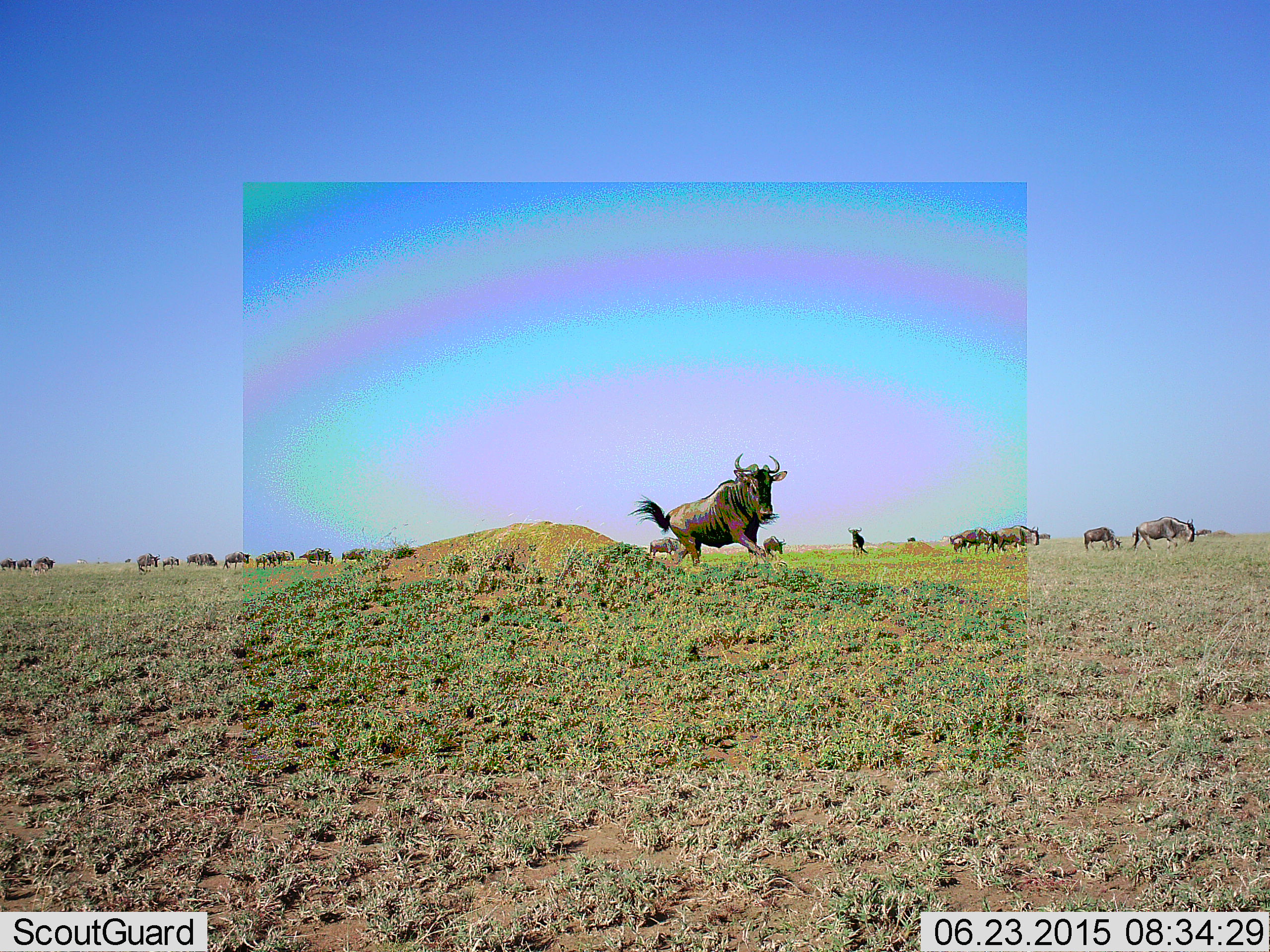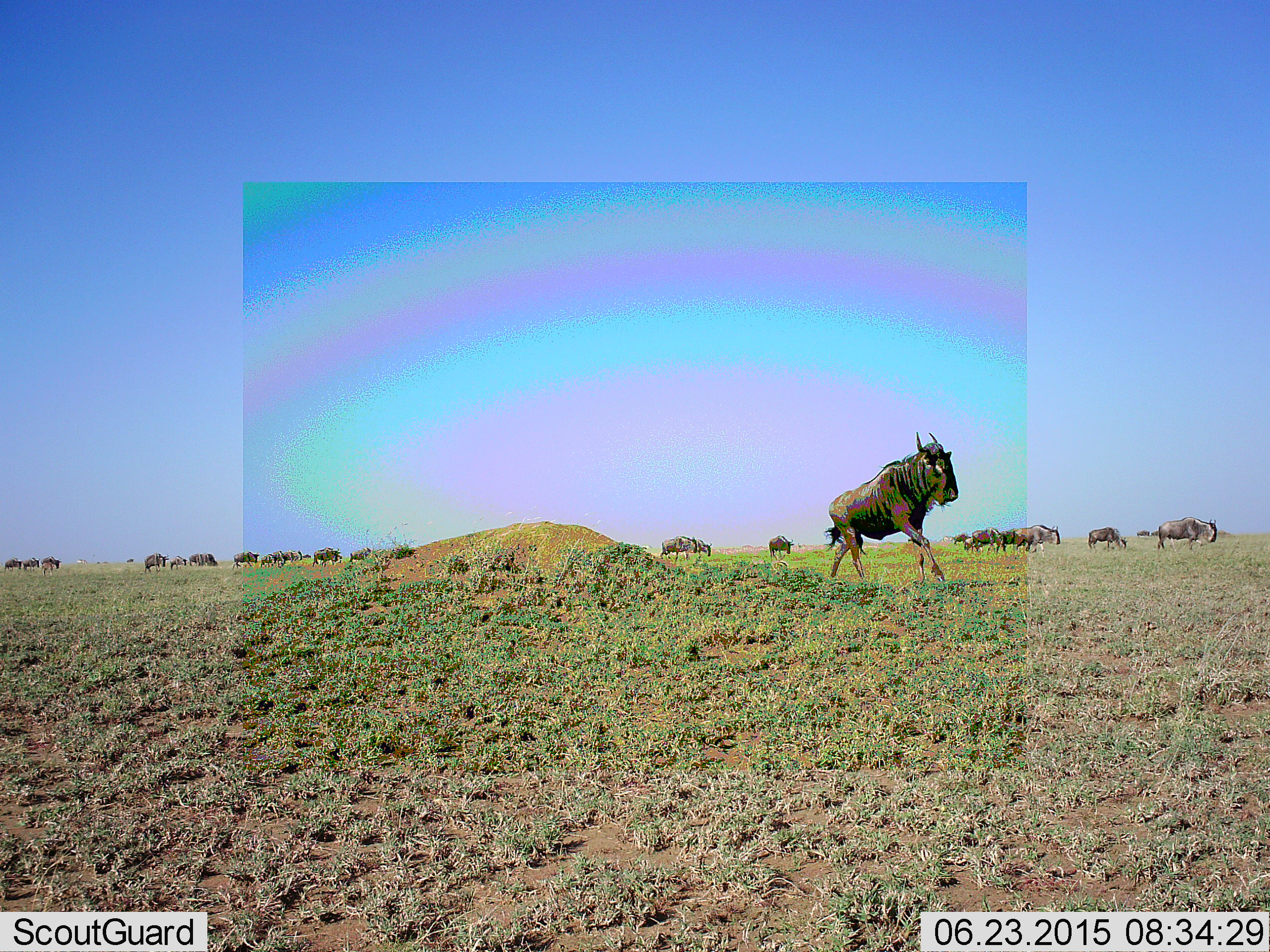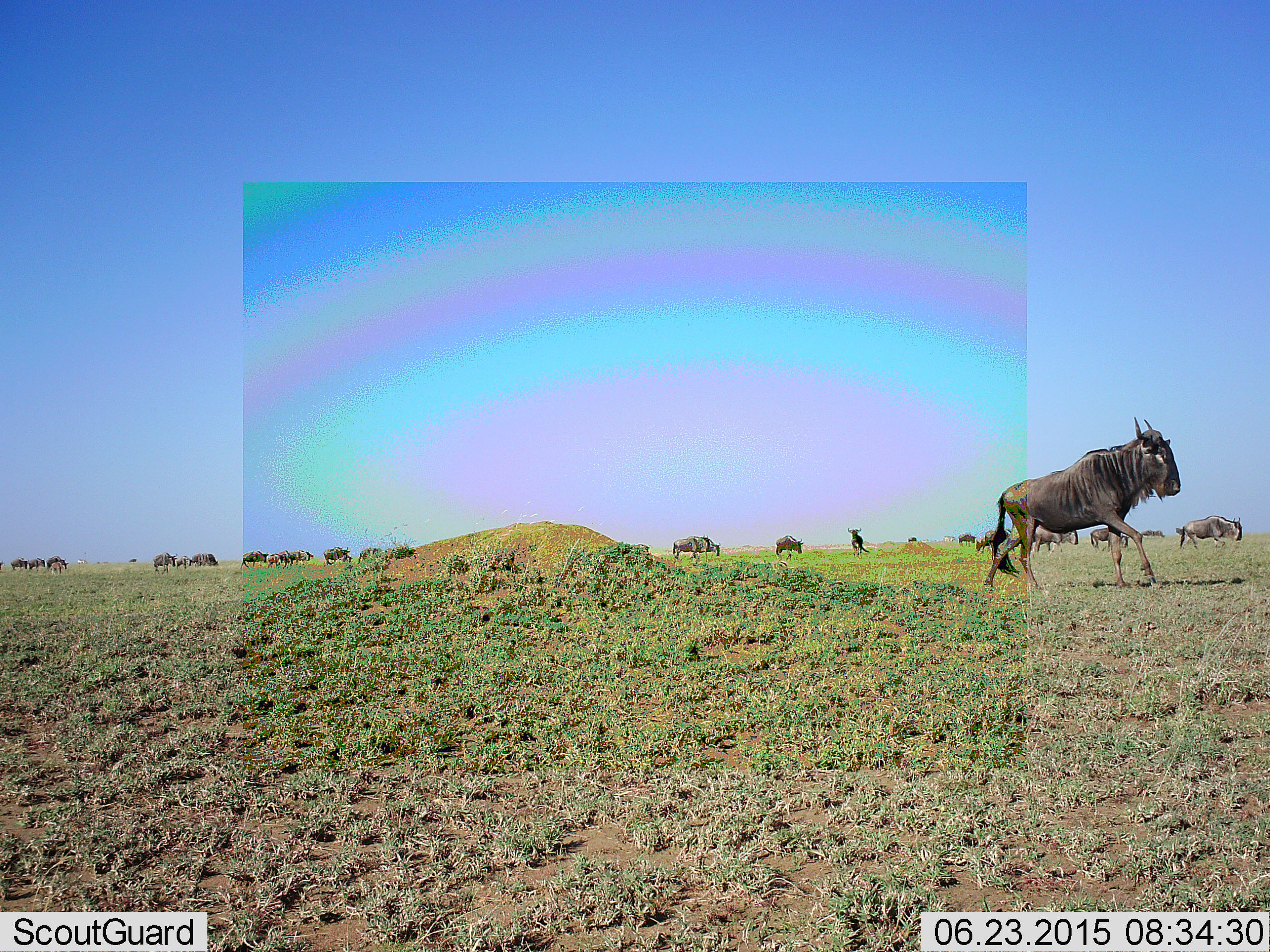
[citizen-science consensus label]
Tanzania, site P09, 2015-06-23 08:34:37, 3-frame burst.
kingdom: Animalia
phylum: Chordata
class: Mammalia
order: Artiodactyla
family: Bovidae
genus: Connochaetes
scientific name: Connochaetes taurinus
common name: blue wildebeest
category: wildebeest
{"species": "wildebeest (blue wildebeest) (Connochaetes taurinus)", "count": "11-50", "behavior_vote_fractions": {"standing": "50%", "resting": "0%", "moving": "90%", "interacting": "10%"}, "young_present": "10%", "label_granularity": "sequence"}